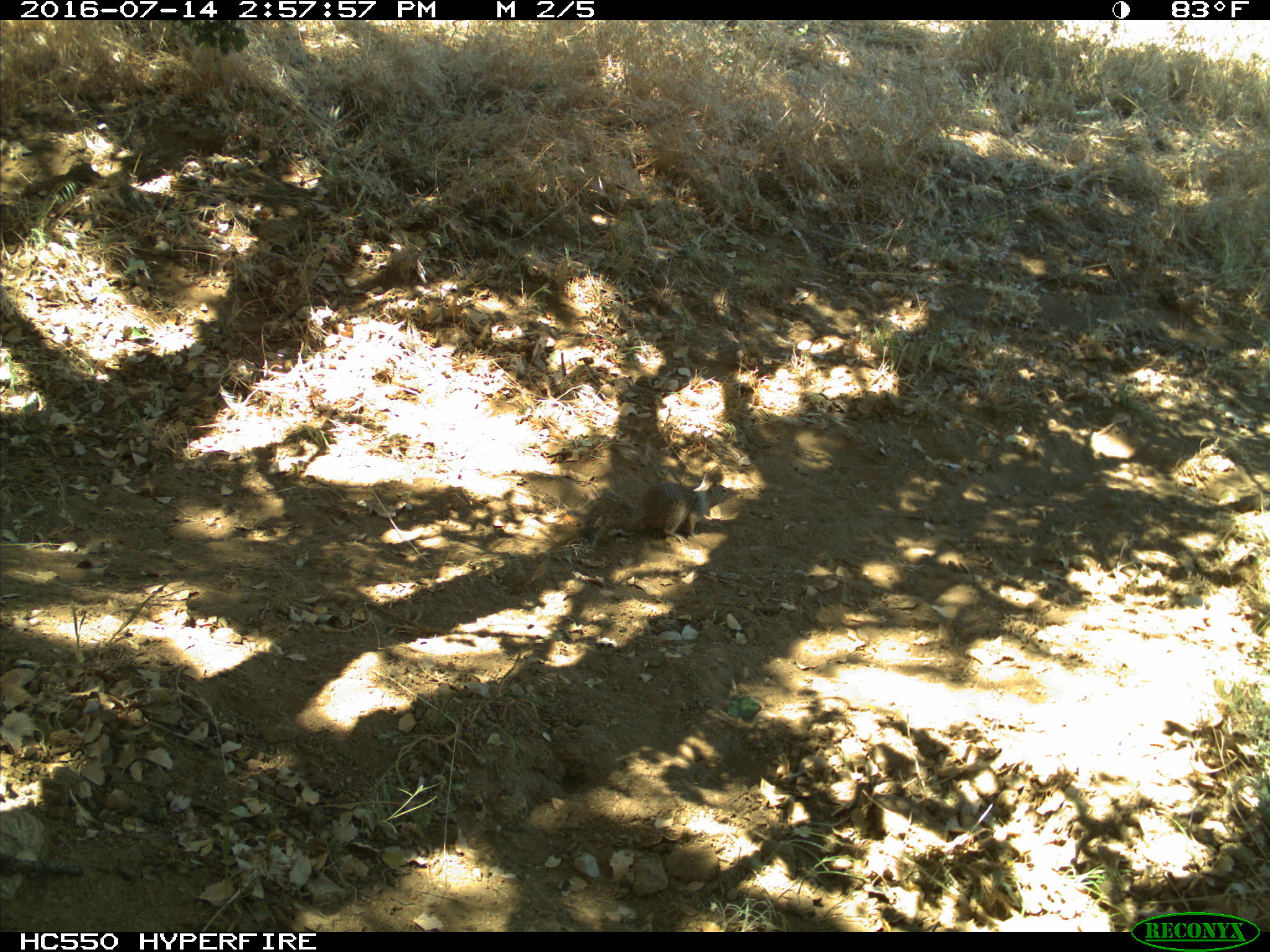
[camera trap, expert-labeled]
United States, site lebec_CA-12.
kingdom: Animalia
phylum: Chordata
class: Mammalia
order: Rodentia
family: Sciuridae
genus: Otospermophilus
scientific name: Otospermophilus beecheyi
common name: california ground squirrel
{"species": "Otospermophilus beecheyi (california ground squirrel)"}